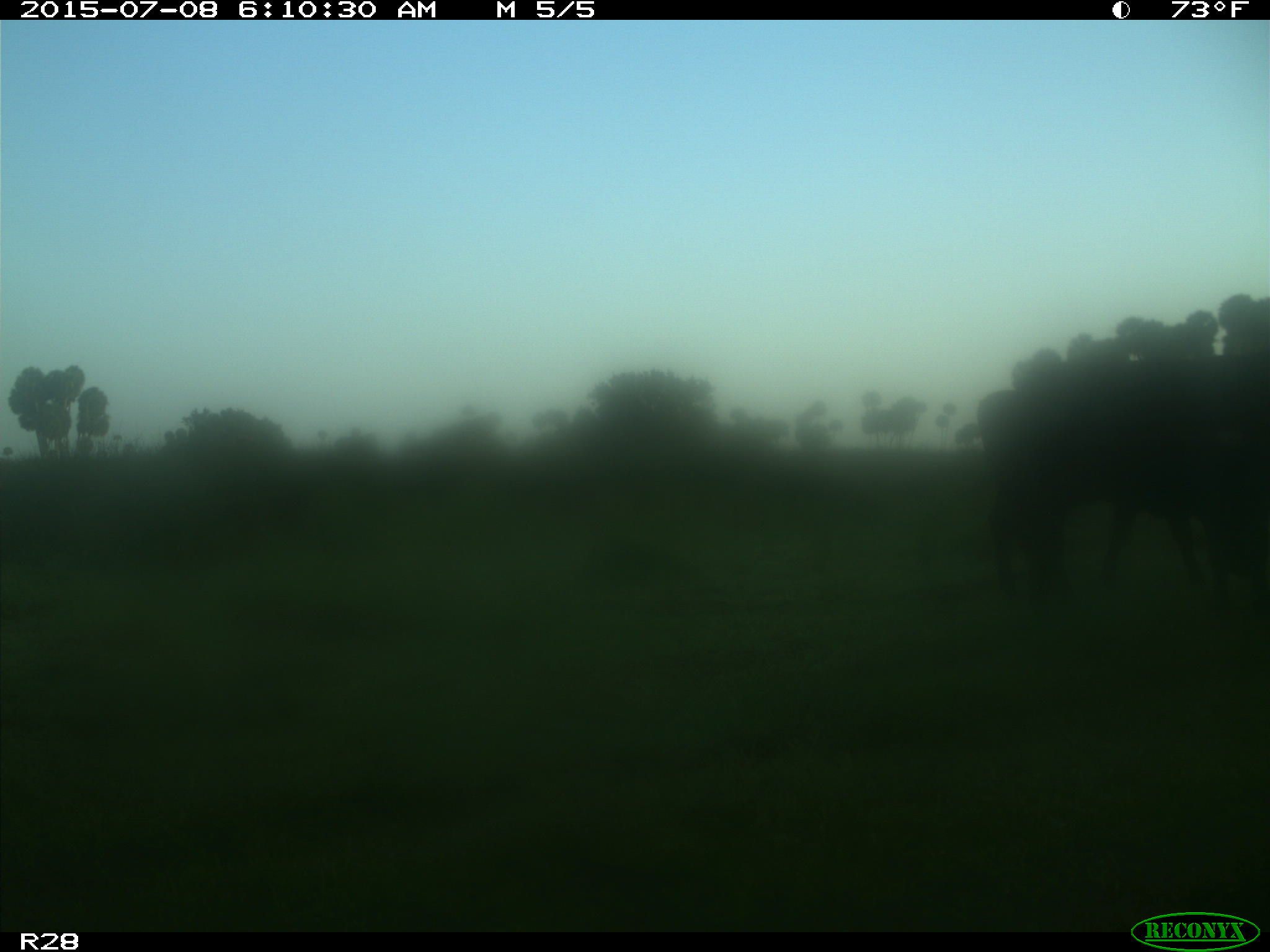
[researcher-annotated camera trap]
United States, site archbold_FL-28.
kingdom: Animalia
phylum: Chordata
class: Mammalia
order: Artiodactyla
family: Bovidae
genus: Bos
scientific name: Bos taurus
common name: domestic cow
Bos taurus (domestic cow).